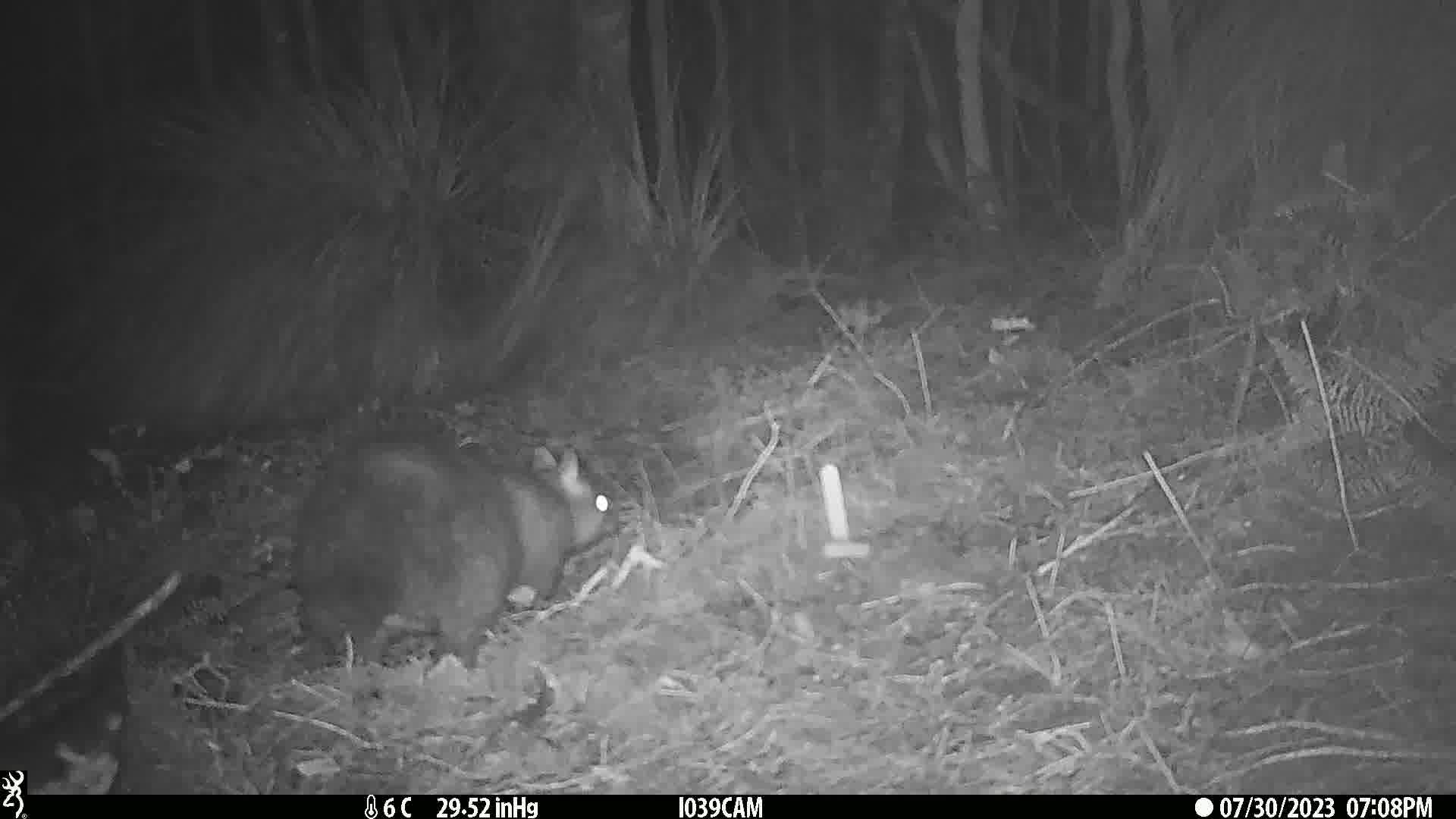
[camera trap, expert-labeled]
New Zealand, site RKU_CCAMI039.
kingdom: Animalia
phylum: Chordata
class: Mammalia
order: Diprotodontia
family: Phalangeridae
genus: Trichosurus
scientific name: Trichosurus vulpecula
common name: common brushtail possum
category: possum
Possum (common brushtail possum) (Trichosurus vulpecula).